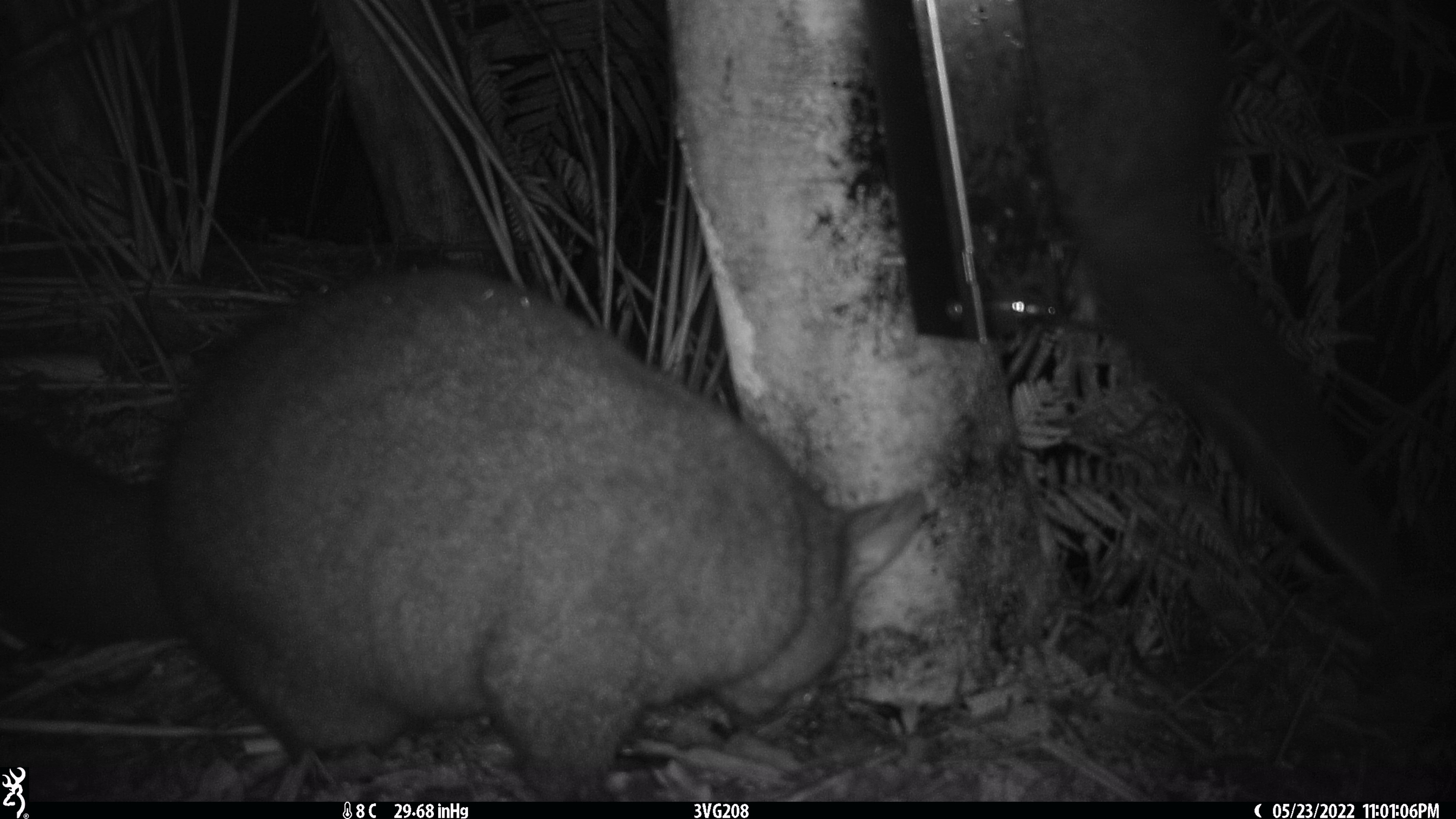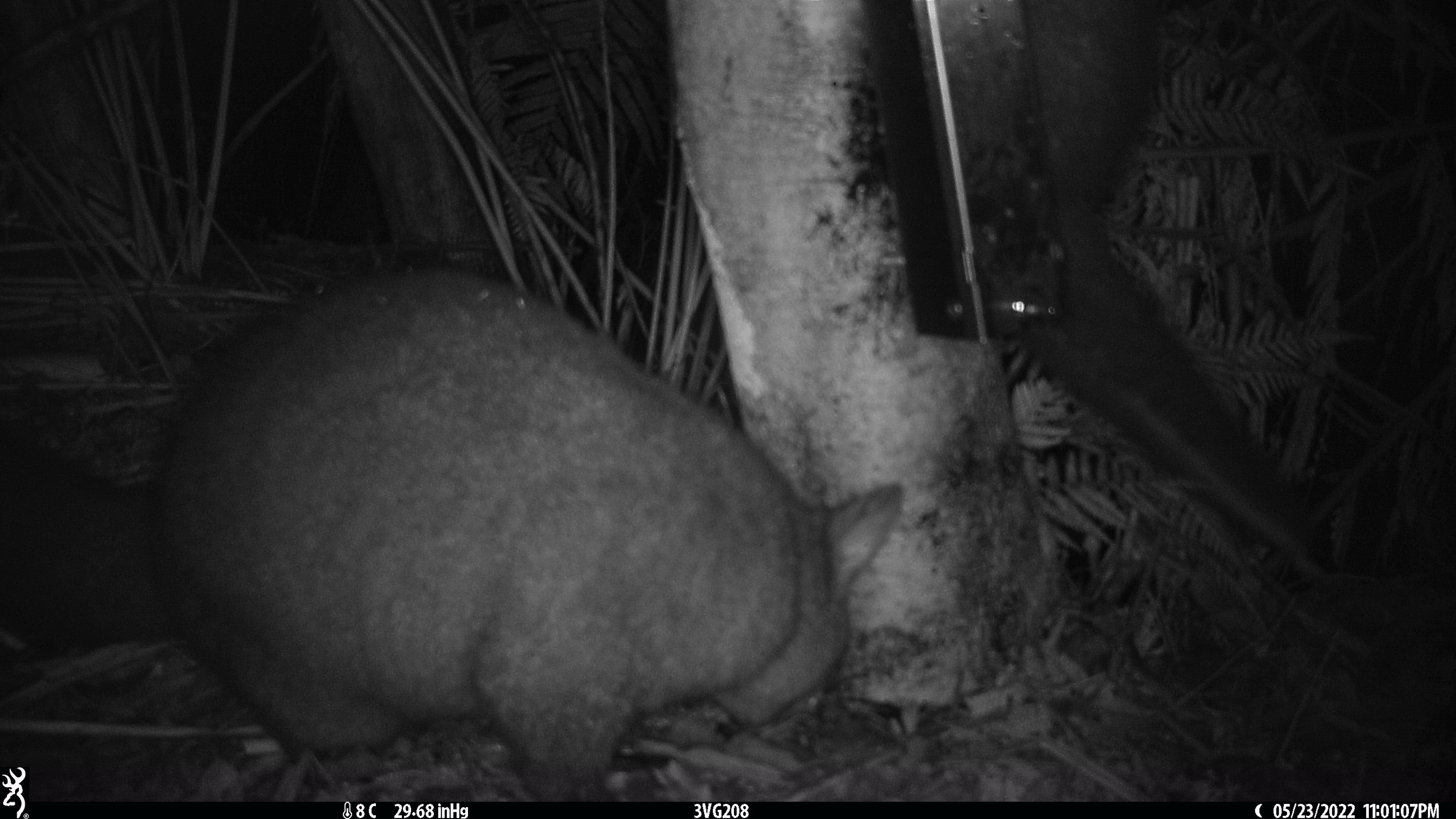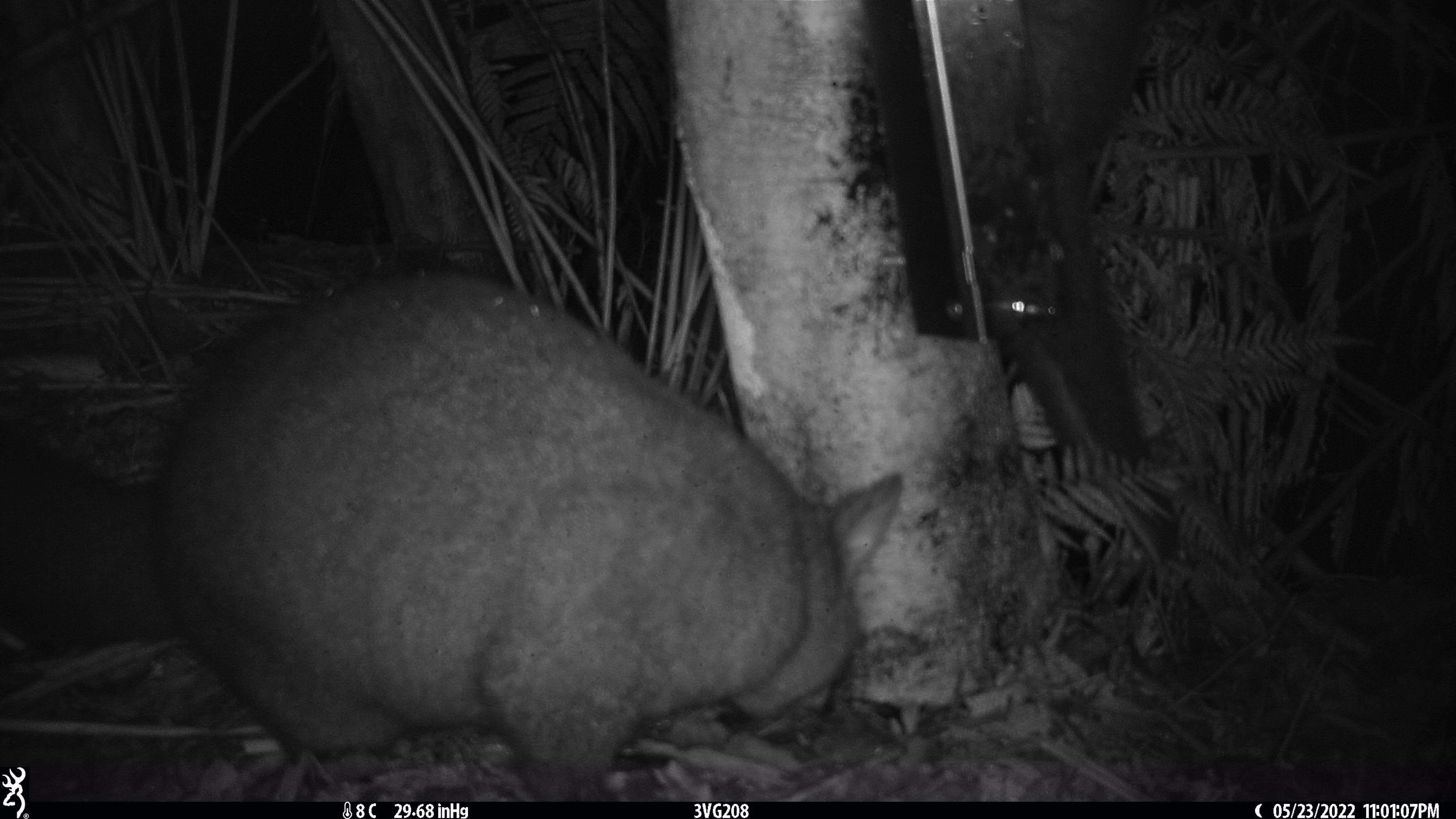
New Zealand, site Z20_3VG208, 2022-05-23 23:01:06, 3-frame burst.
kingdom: Animalia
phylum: Chordata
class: Mammalia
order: Diprotodontia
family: Phalangeridae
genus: Trichosurus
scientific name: Trichosurus vulpecula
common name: common brushtail possum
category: possum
Possum (common brushtail possum) (Trichosurus vulpecula).